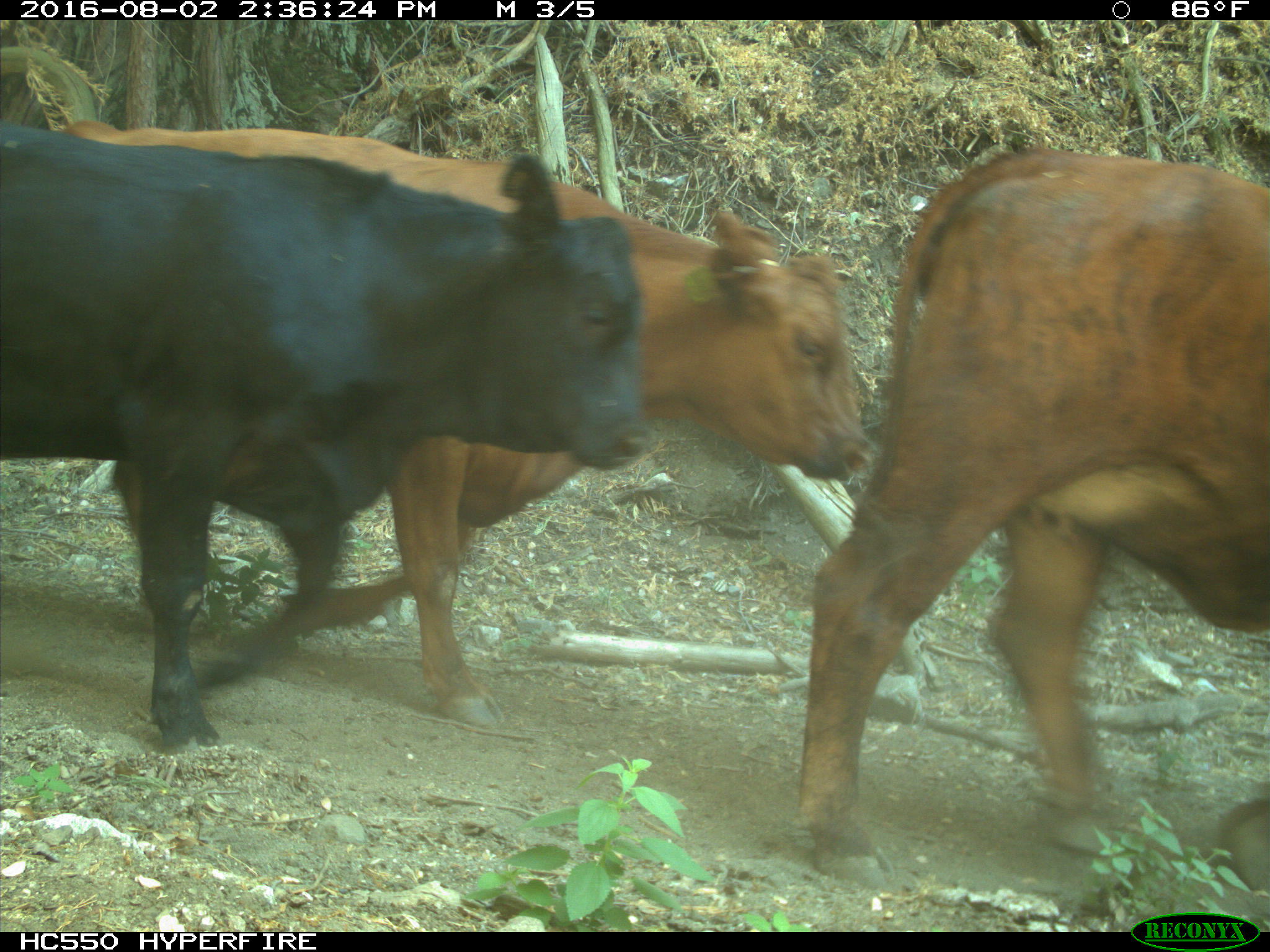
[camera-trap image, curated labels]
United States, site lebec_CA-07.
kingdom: Animalia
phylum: Chordata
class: Mammalia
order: Artiodactyla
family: Bovidae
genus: Bos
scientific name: Bos taurus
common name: domestic cow